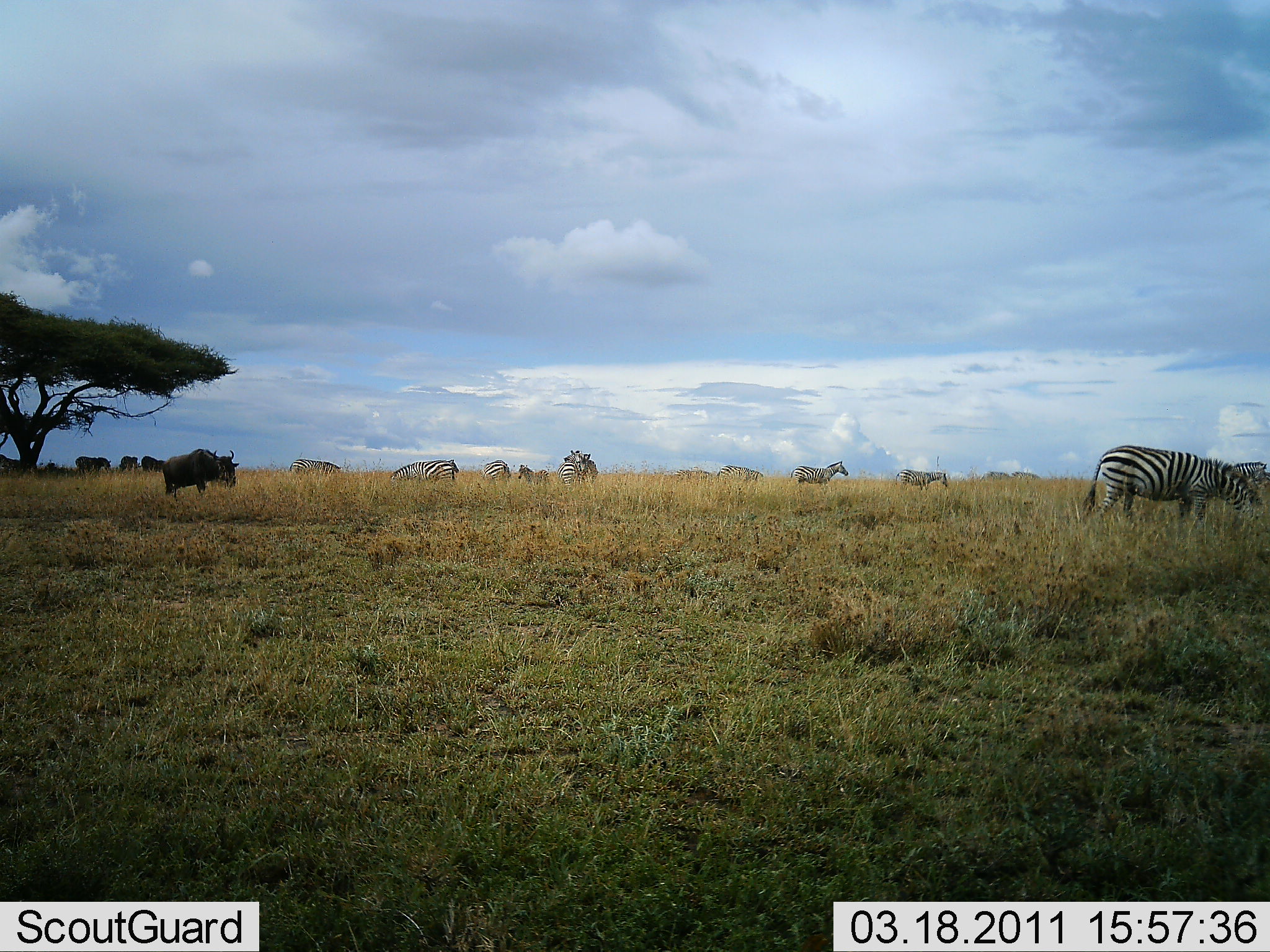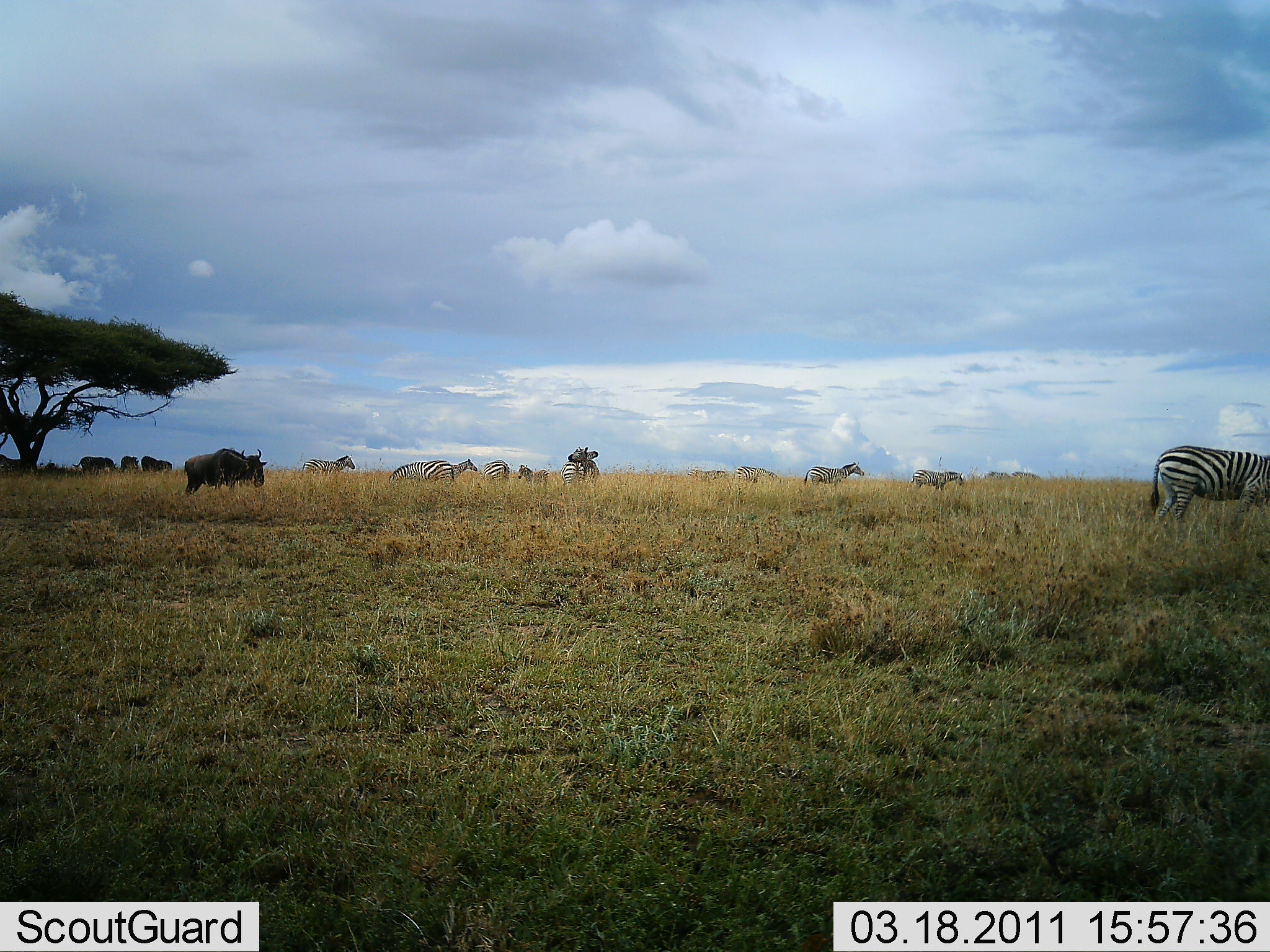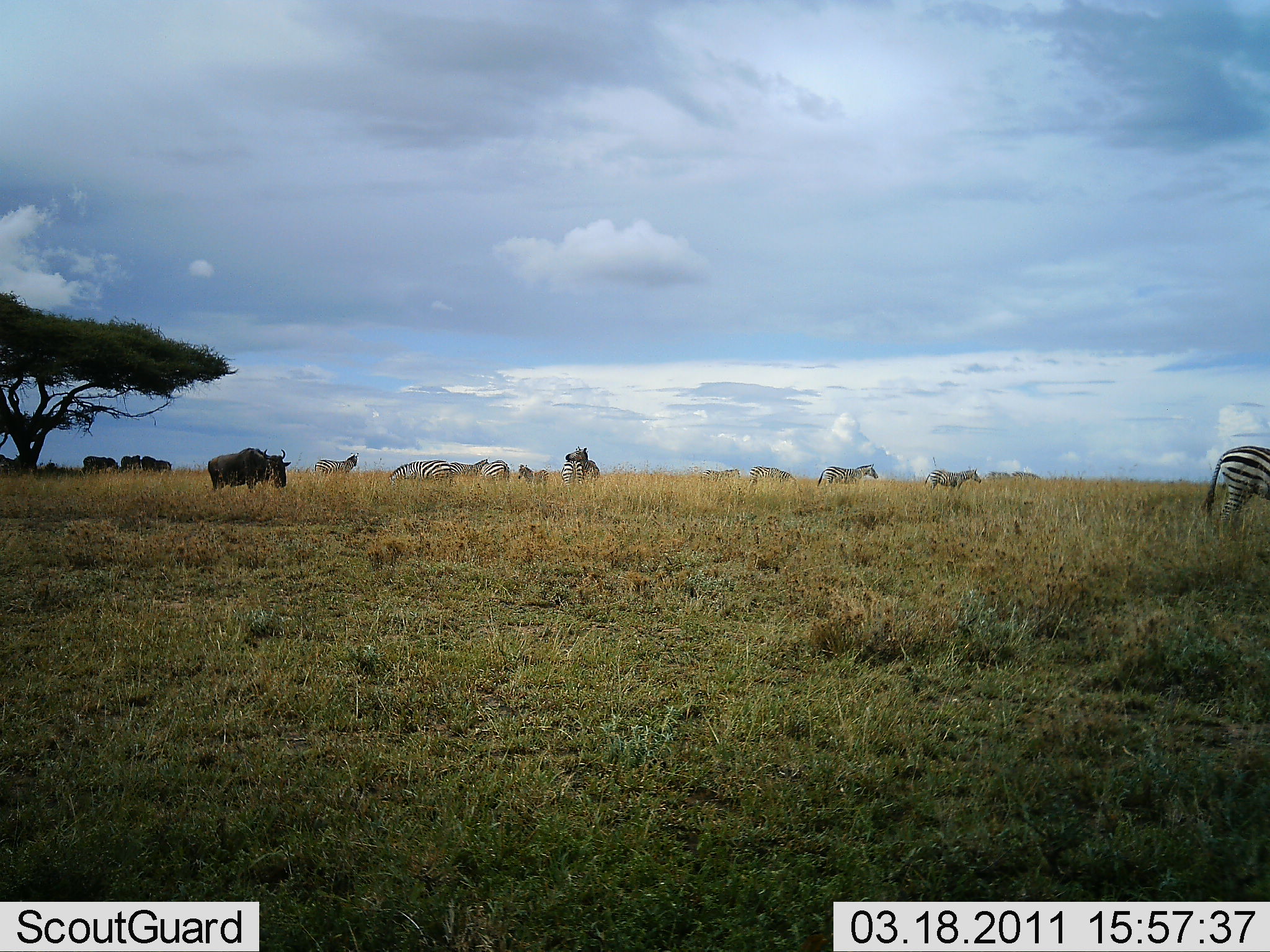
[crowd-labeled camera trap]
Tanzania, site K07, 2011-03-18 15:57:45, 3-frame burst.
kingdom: Animalia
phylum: Chordata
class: Mammalia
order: Artiodactyla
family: Bovidae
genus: Connochaetes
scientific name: Connochaetes taurinus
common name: blue wildebeest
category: wildebeest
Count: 4.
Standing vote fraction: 40%.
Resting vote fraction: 0%.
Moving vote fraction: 40%.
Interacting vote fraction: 10%.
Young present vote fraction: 0%.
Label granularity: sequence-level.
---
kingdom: Animalia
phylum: Chordata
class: Mammalia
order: Perissodactyla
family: Equidae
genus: Equus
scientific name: Equus quagga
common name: plains zebra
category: zebra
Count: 11-50.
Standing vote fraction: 33%.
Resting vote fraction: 0%.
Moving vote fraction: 67%.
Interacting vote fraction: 8%.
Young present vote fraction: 8%.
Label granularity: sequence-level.